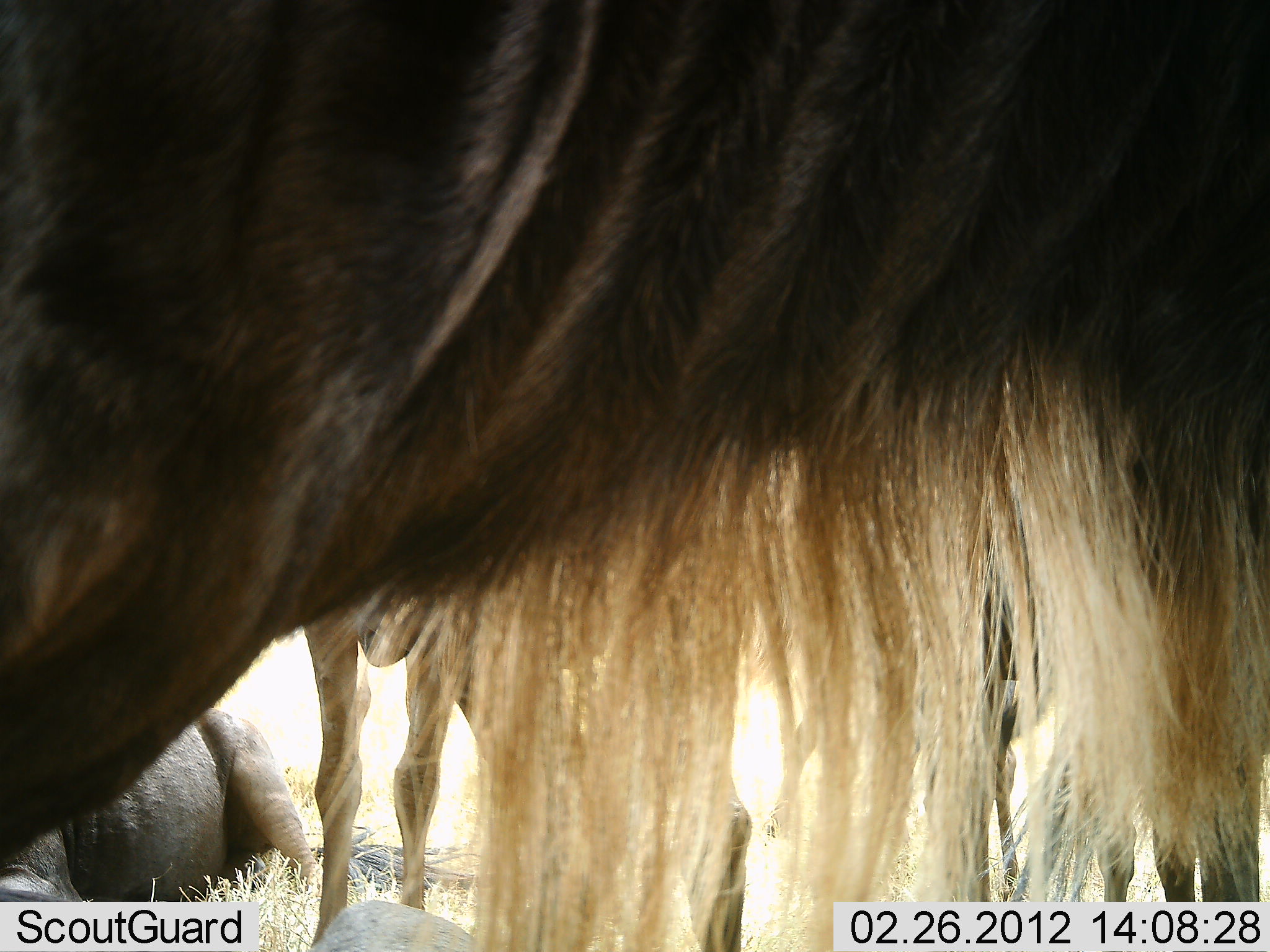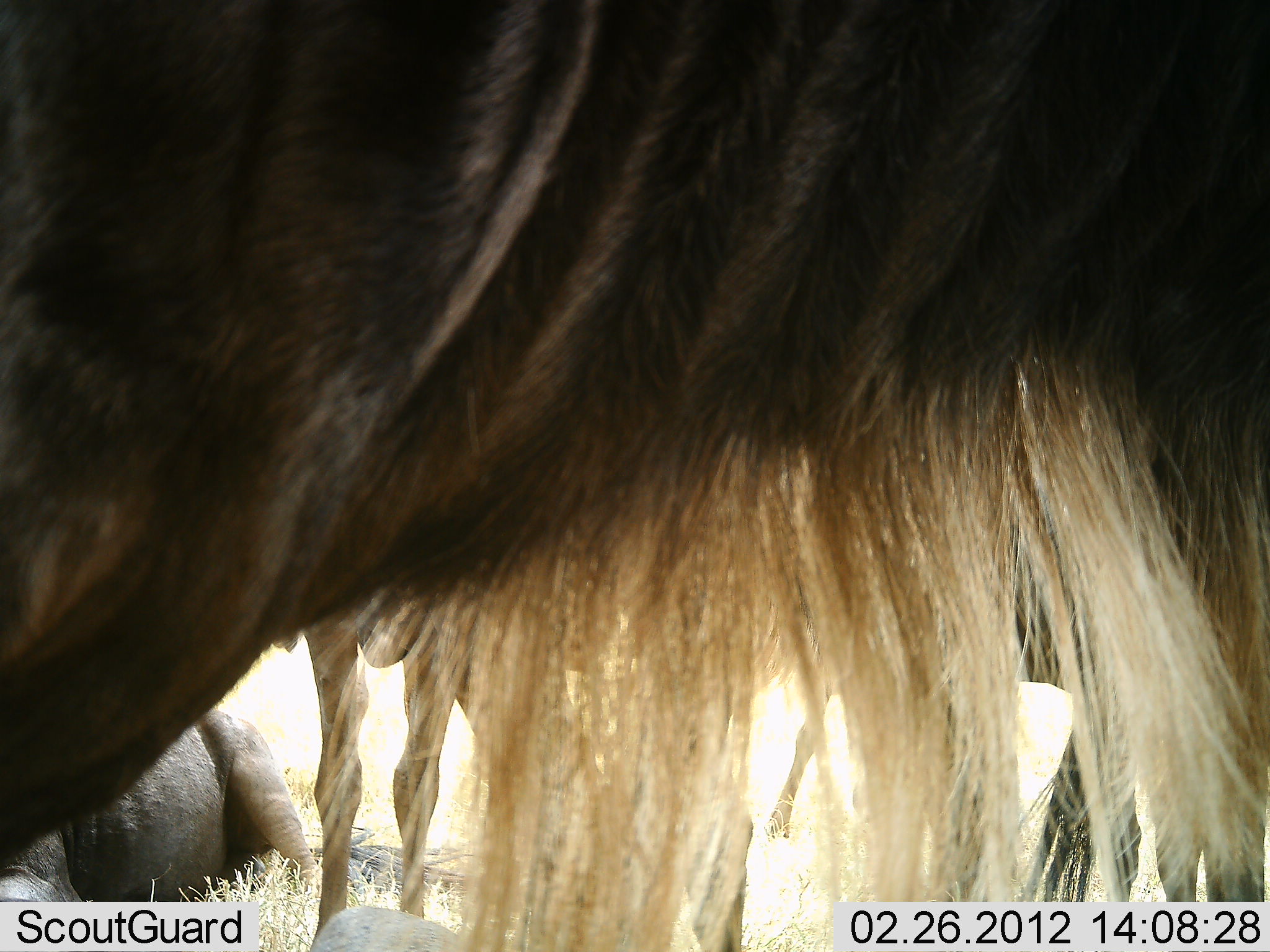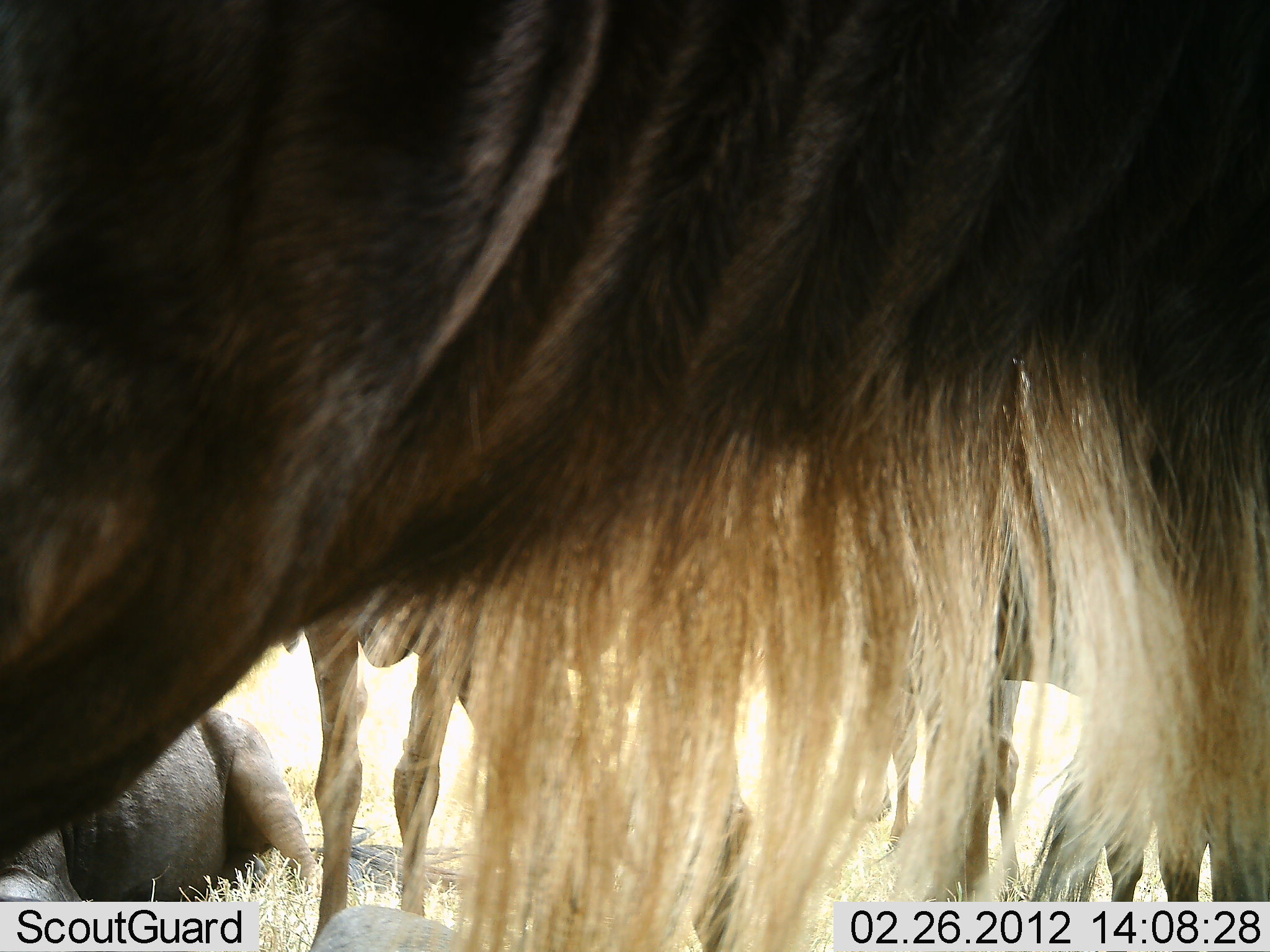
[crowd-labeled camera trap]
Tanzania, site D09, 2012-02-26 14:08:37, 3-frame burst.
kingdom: Animalia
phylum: Chordata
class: Mammalia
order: Artiodactyla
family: Bovidae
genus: Connochaetes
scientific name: Connochaetes taurinus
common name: blue wildebeest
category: wildebeest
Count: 4.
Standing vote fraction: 93%.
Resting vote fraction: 100%.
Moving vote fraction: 0%.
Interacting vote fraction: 0%.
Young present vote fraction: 7%.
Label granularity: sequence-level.